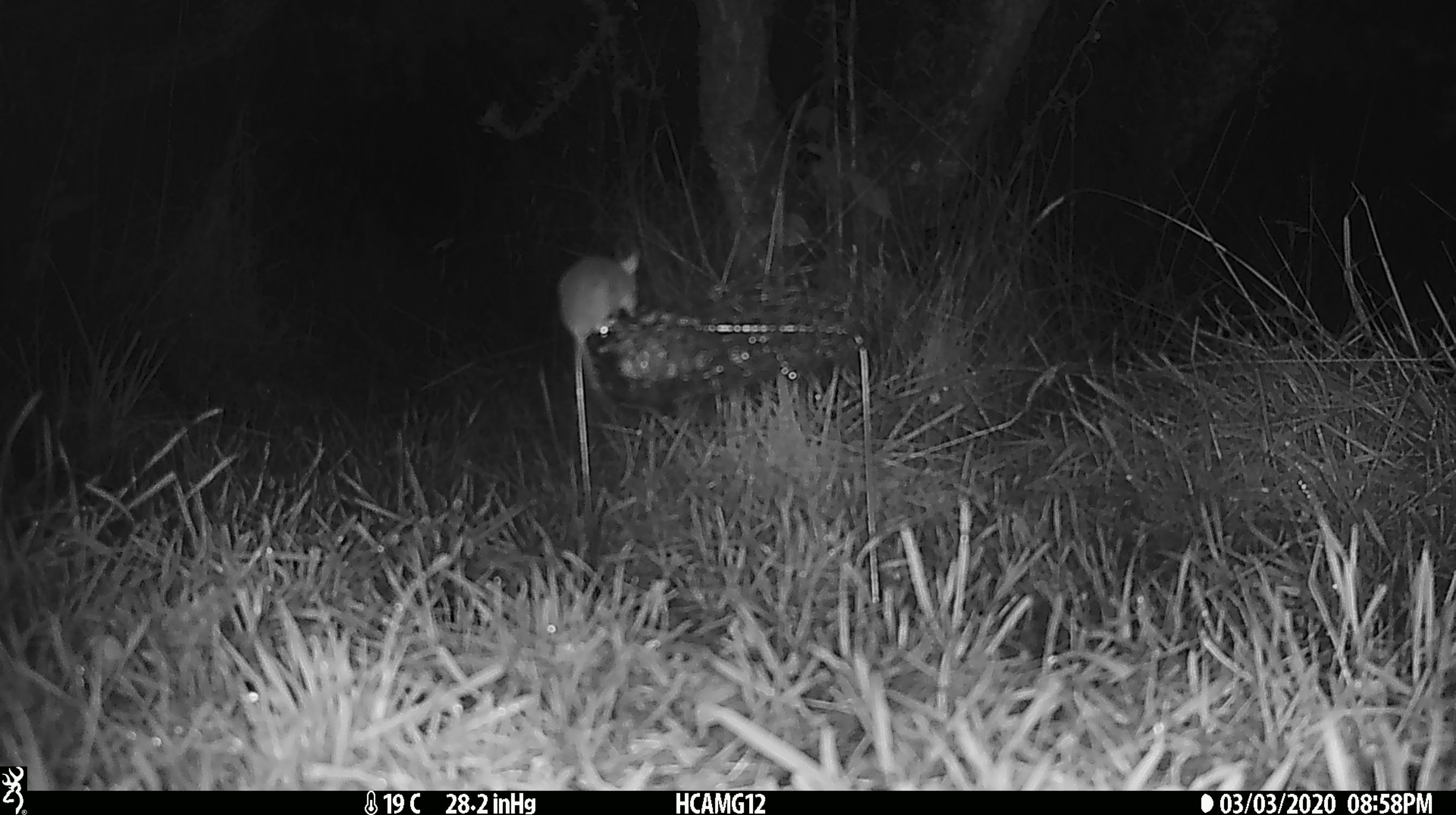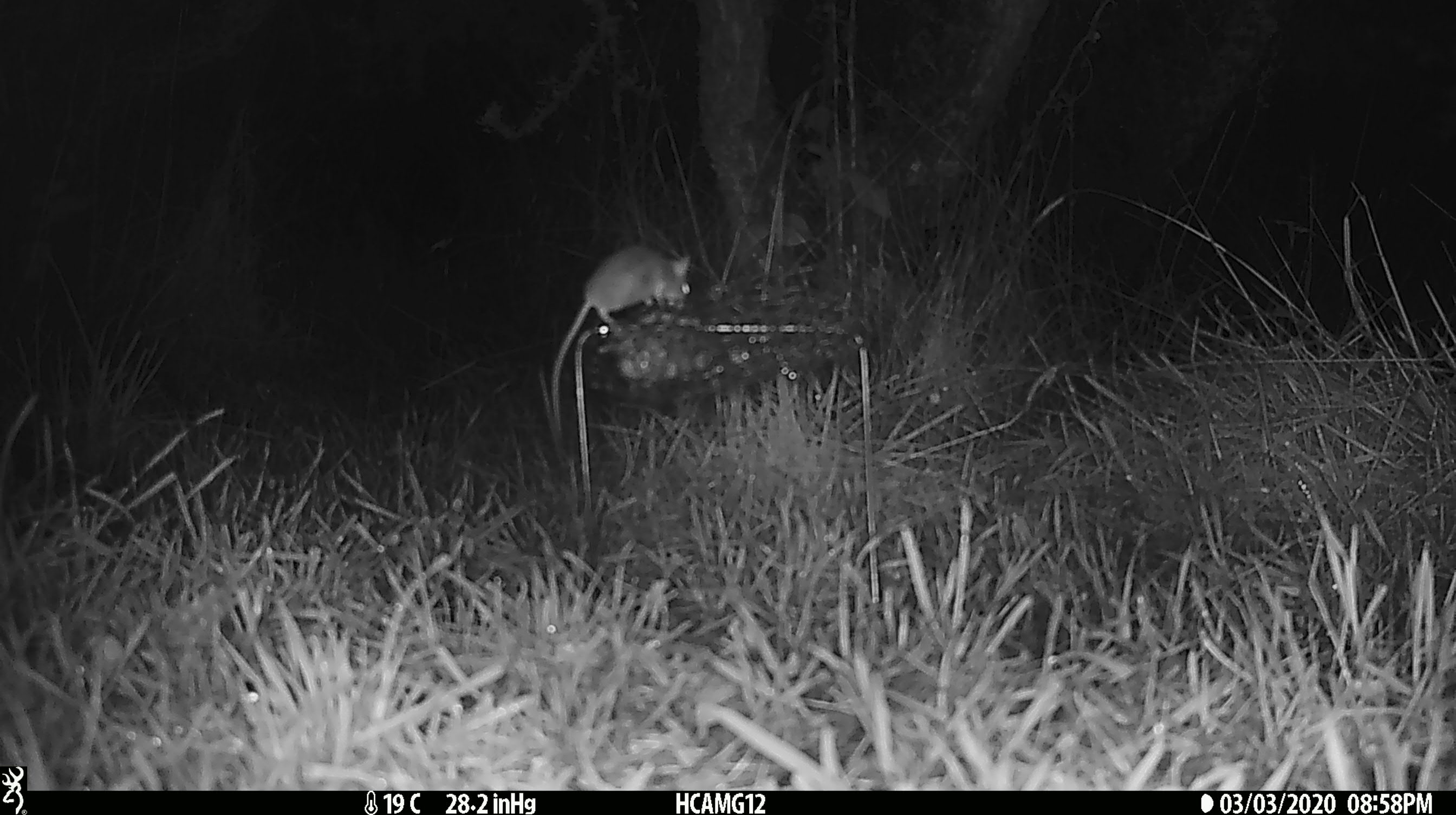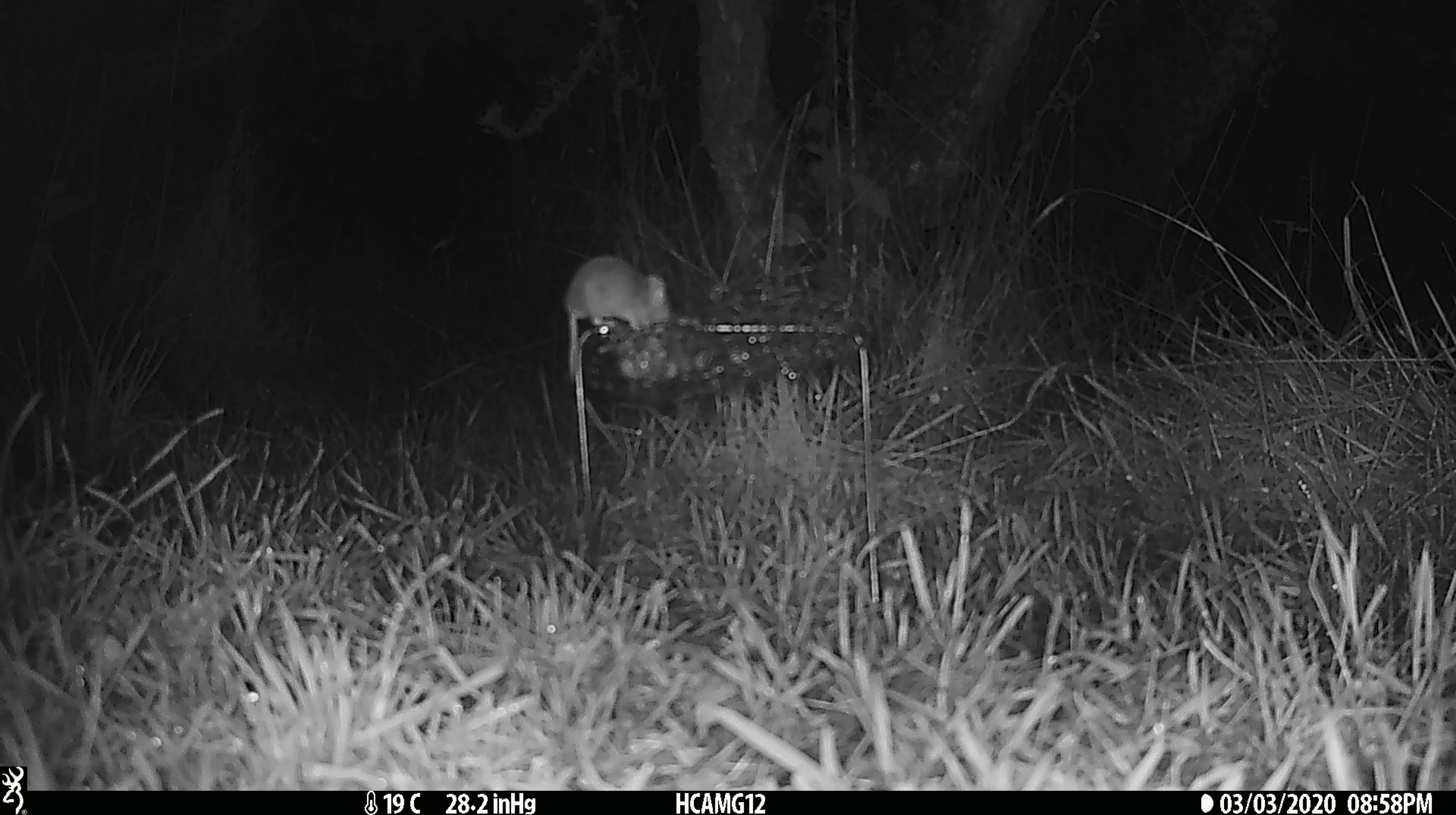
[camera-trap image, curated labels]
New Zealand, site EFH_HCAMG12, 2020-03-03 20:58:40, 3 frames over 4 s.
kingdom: Animalia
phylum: Chordata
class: Mammalia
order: Rodentia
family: Muridae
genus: Mus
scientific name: Mus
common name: mouse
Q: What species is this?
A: Mouse (Mus).